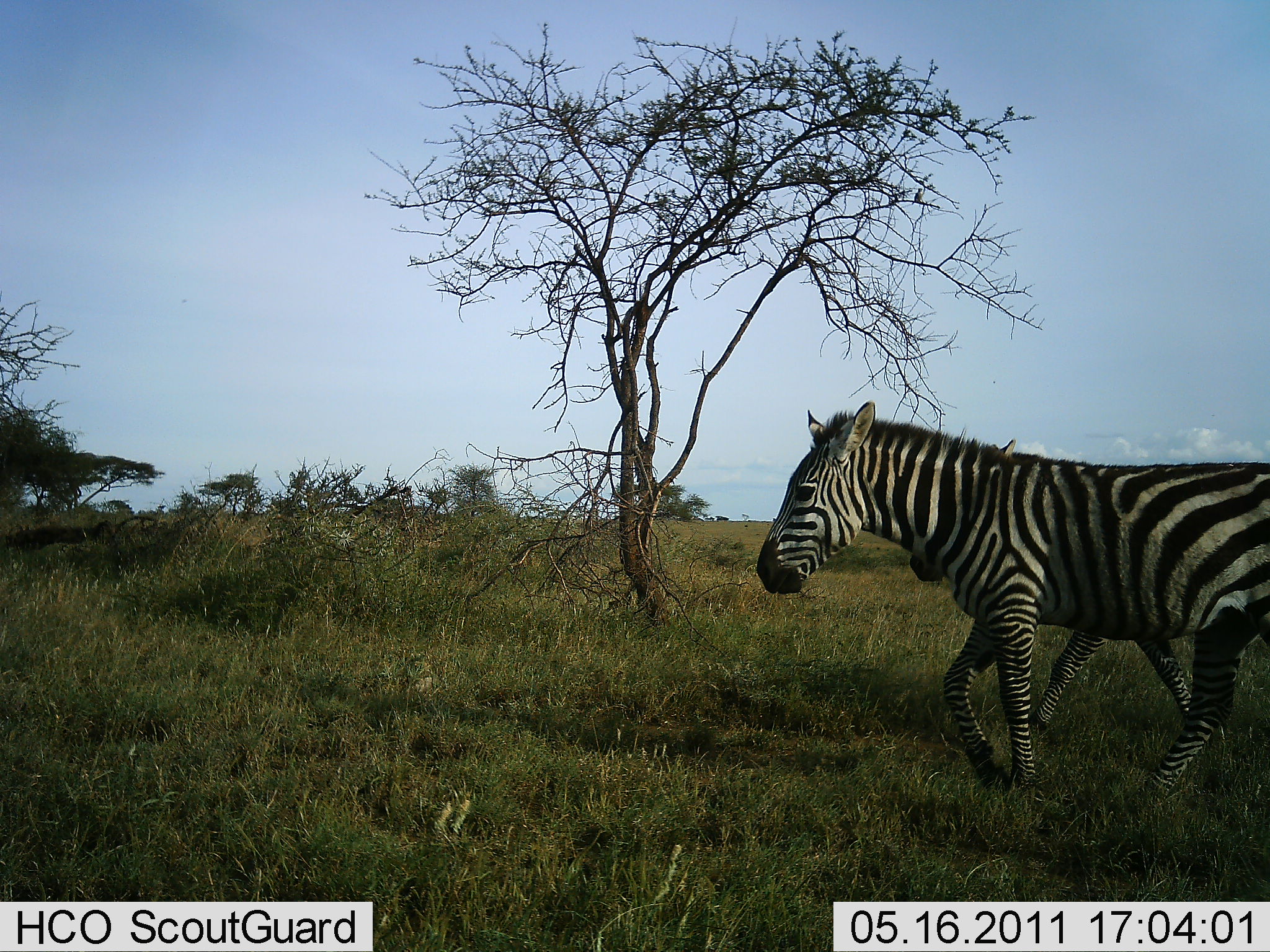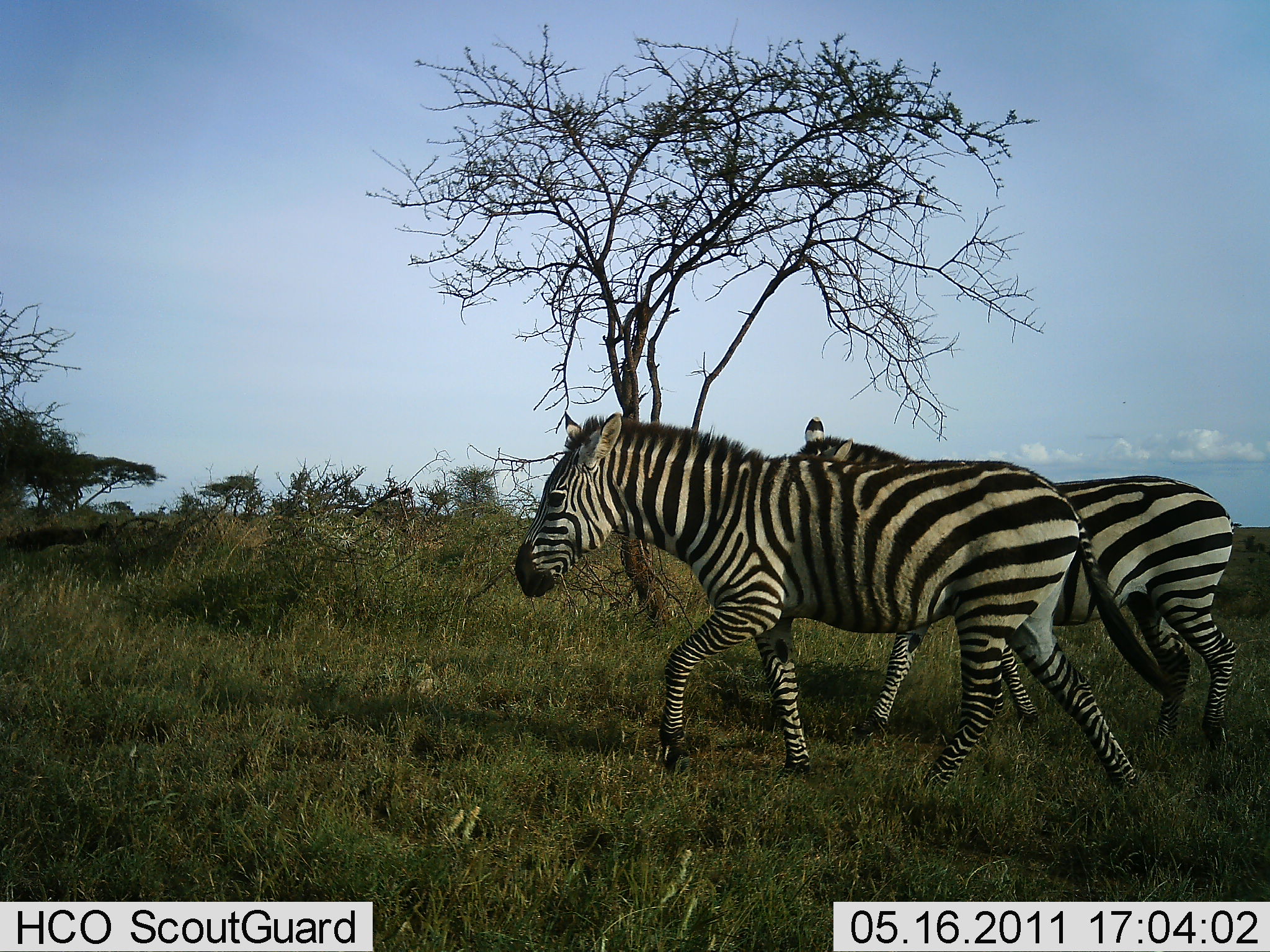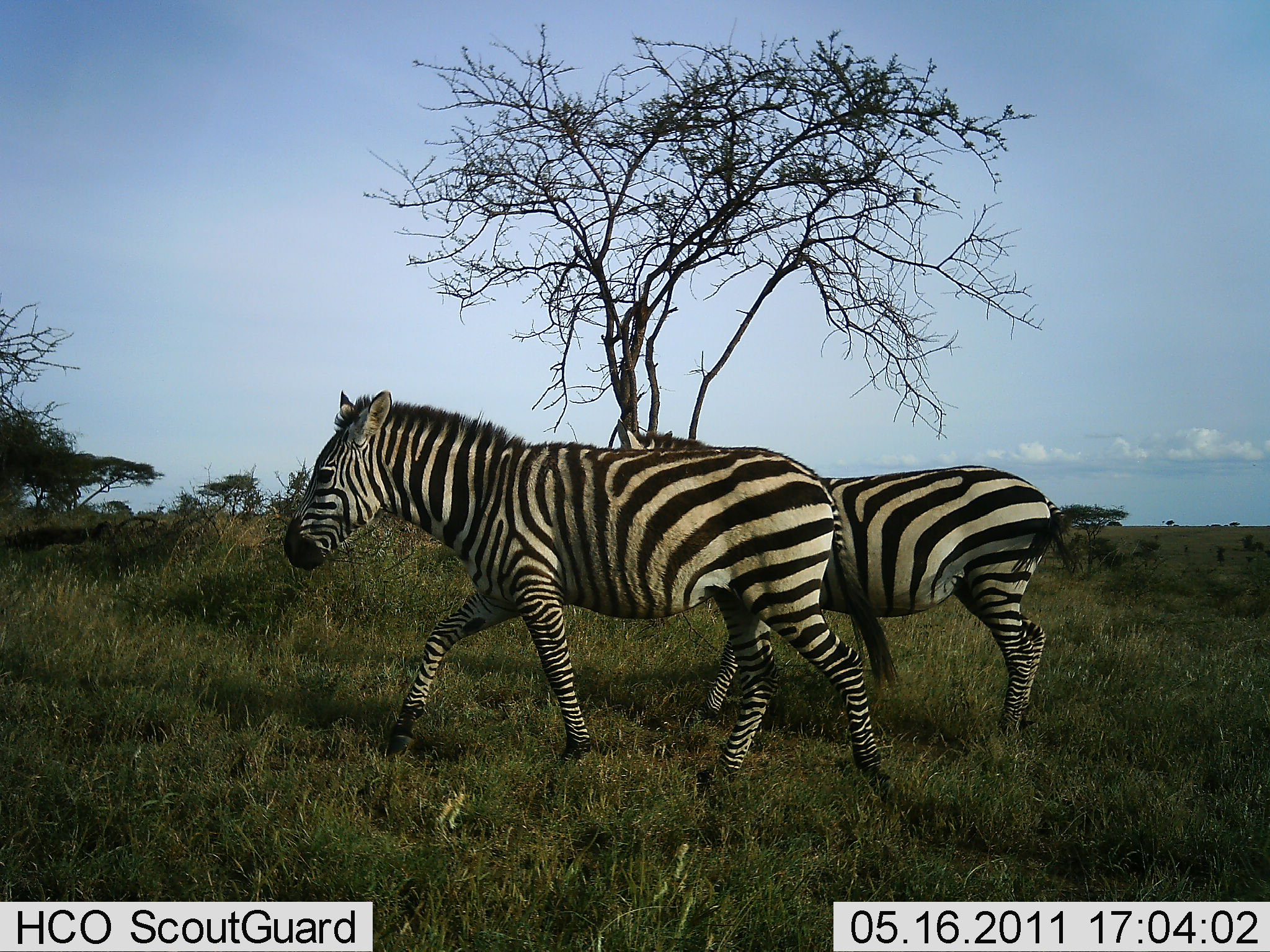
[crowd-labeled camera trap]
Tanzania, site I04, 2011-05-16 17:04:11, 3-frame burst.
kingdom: Animalia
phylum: Chordata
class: Mammalia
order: Perissodactyla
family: Equidae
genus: Equus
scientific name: Equus quagga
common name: plains zebra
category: zebra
Zebra (plains zebra) (Equus quagga), count 2. Behavior (volunteer vote fractions): standing 9%, resting 0%, moving 91%, interacting 0%. Young present (vote fraction): 0%. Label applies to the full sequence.